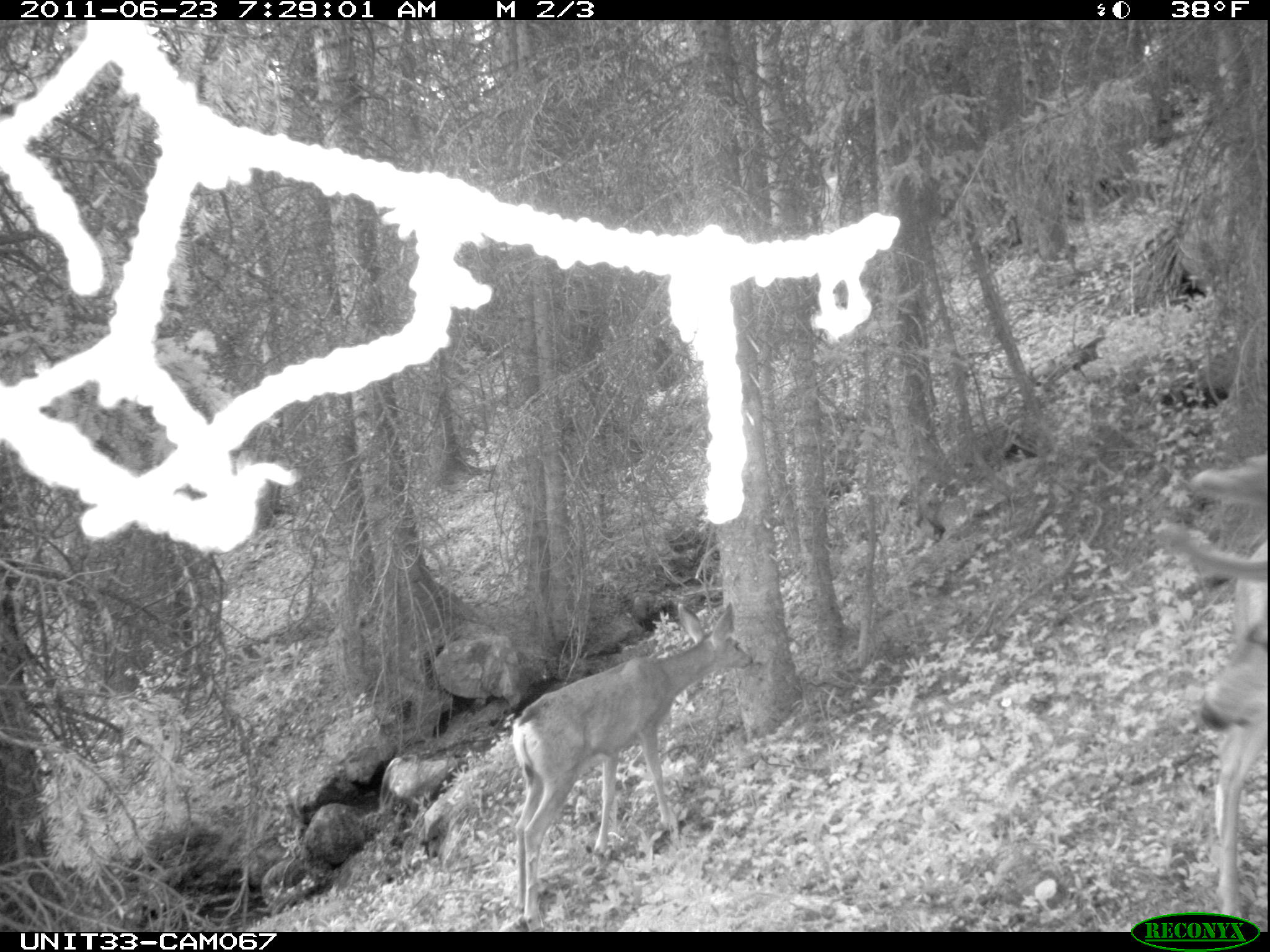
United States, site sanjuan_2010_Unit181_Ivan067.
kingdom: Animalia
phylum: Chordata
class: Mammalia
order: Artiodactyla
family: Cervidae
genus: Odocoileus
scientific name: Odocoileus hemionus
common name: mule deer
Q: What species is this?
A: Odocoileus hemionus (mule deer).